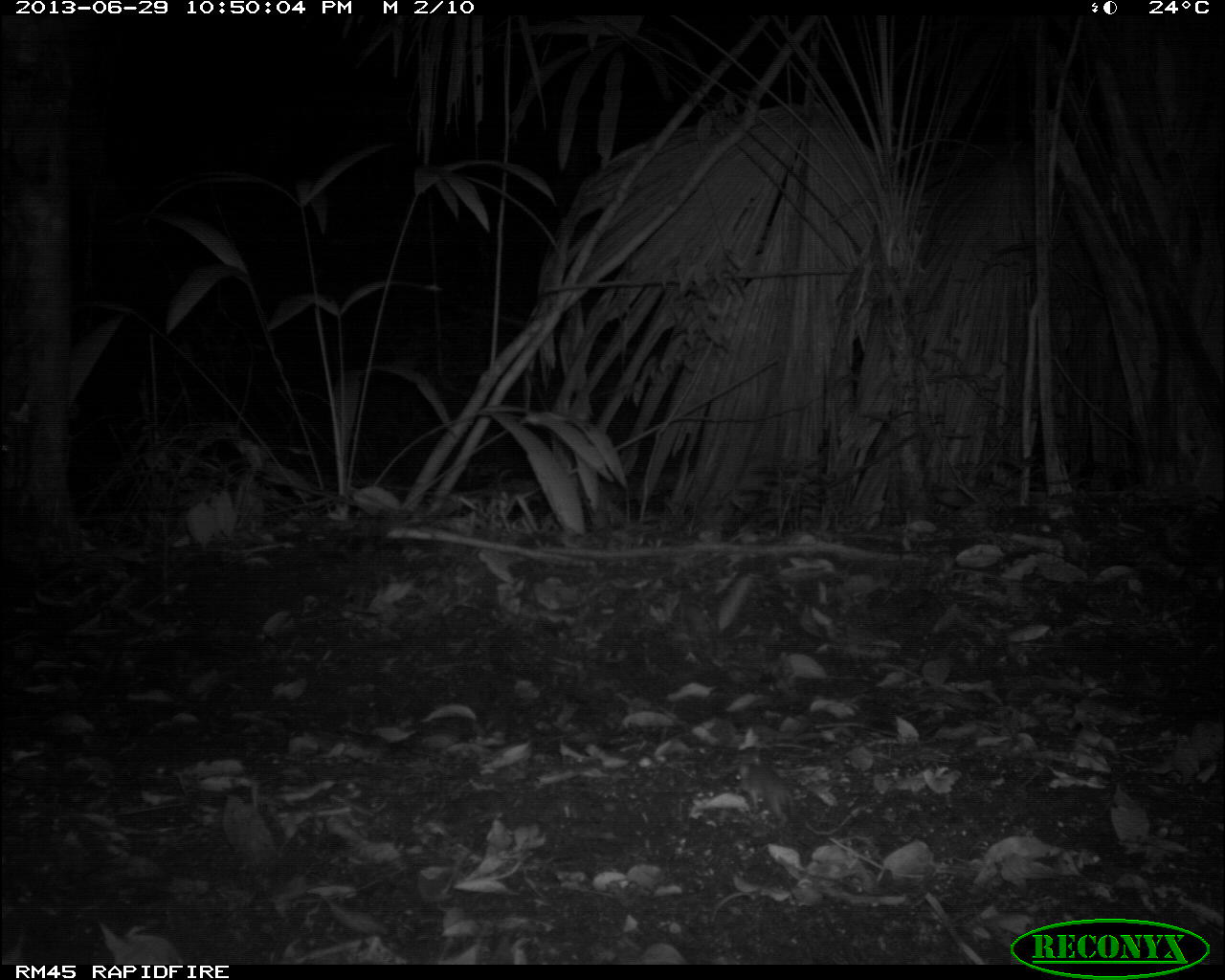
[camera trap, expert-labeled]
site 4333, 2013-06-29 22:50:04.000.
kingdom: Animalia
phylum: Chordata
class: Mammalia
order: Rodentia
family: Cricetidae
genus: Peromyscus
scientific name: Peromyscus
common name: deermice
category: peromyscus sp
Peromyscus sp (deermice) (Peromyscus), count 1.